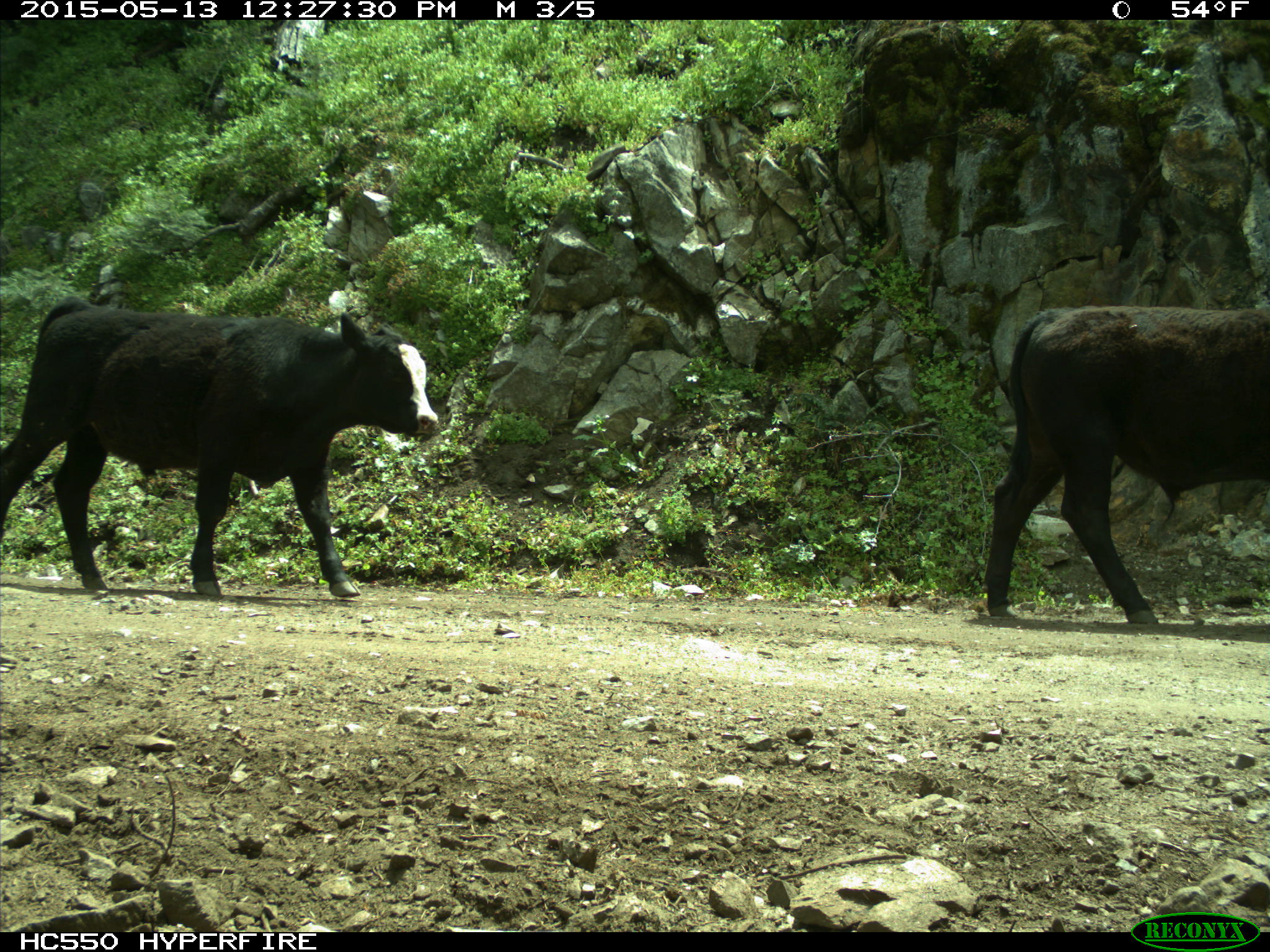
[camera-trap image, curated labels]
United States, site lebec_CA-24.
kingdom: Animalia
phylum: Chordata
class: Mammalia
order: Artiodactyla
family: Bovidae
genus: Bos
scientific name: Bos taurus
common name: domestic cow